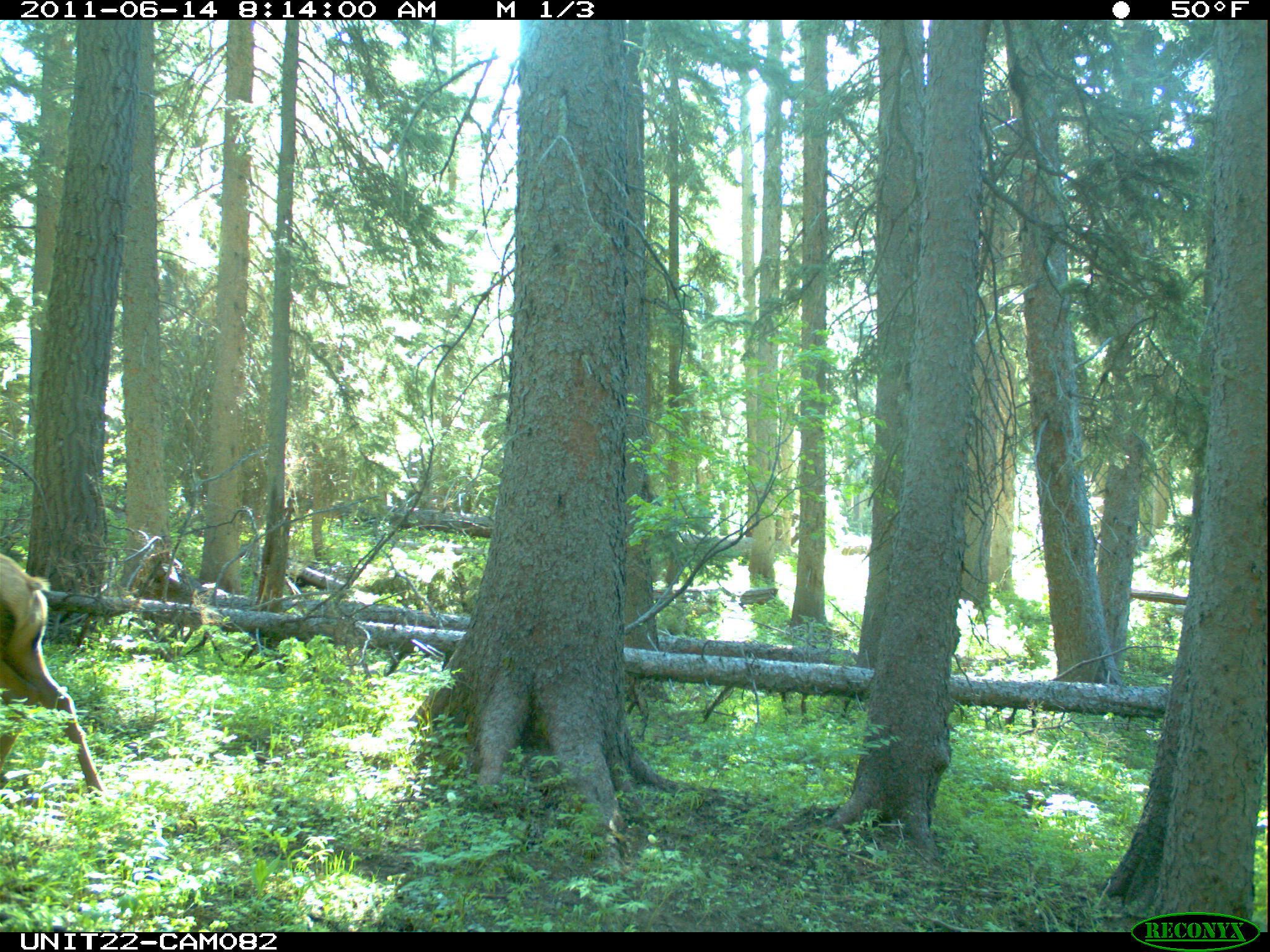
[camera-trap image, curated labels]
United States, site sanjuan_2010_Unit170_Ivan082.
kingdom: Animalia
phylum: Chordata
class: Mammalia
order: Artiodactyla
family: Cervidae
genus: Cervus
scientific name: Cervus elaphus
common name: red deer